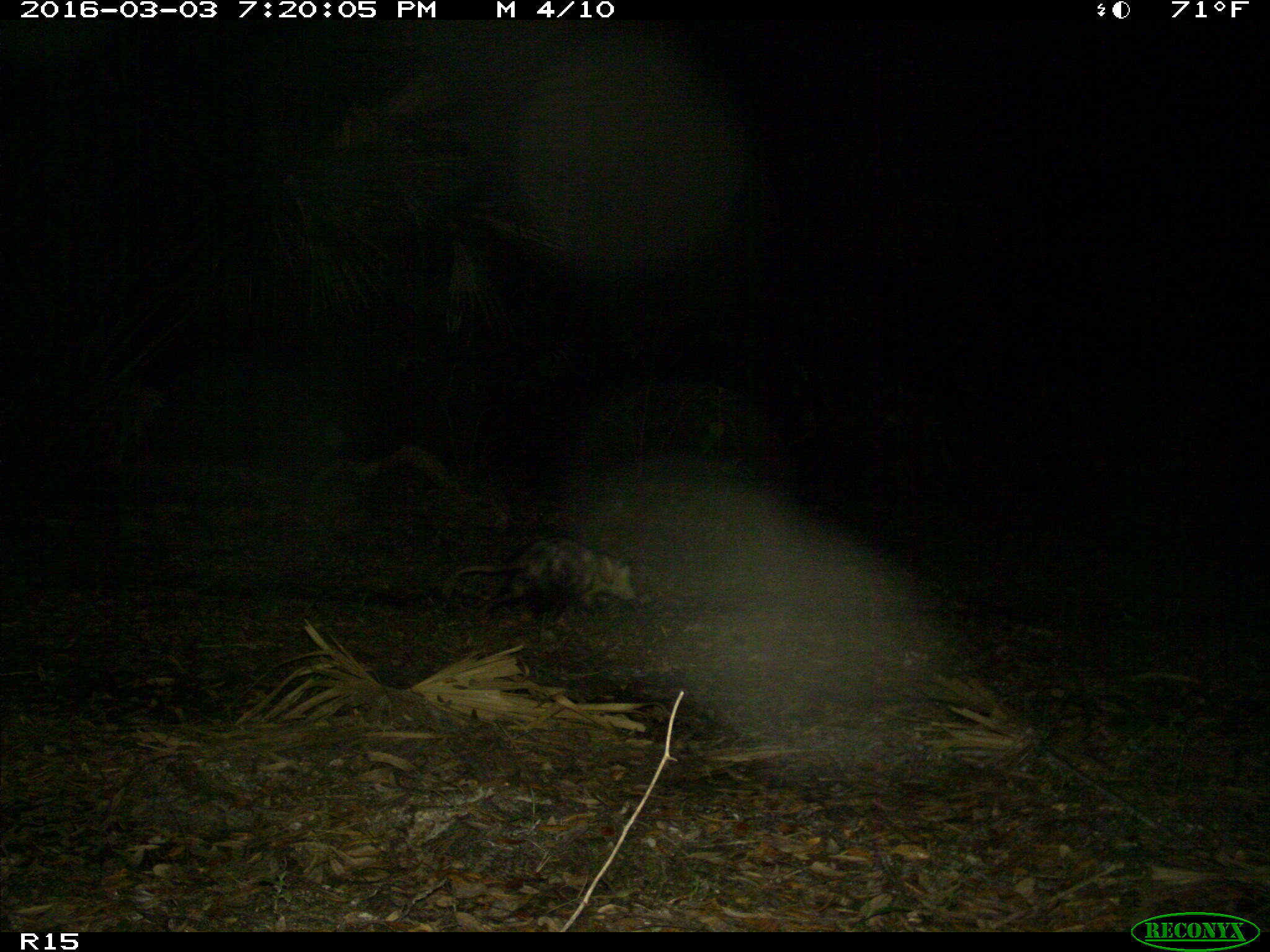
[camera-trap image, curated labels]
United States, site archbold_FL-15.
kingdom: Animalia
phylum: Chordata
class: Mammalia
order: Didelphimorphia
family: Didelphidae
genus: Didelphis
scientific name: Didelphis virginiana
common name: virginia opossum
Didelphis virginiana (virginia opossum).